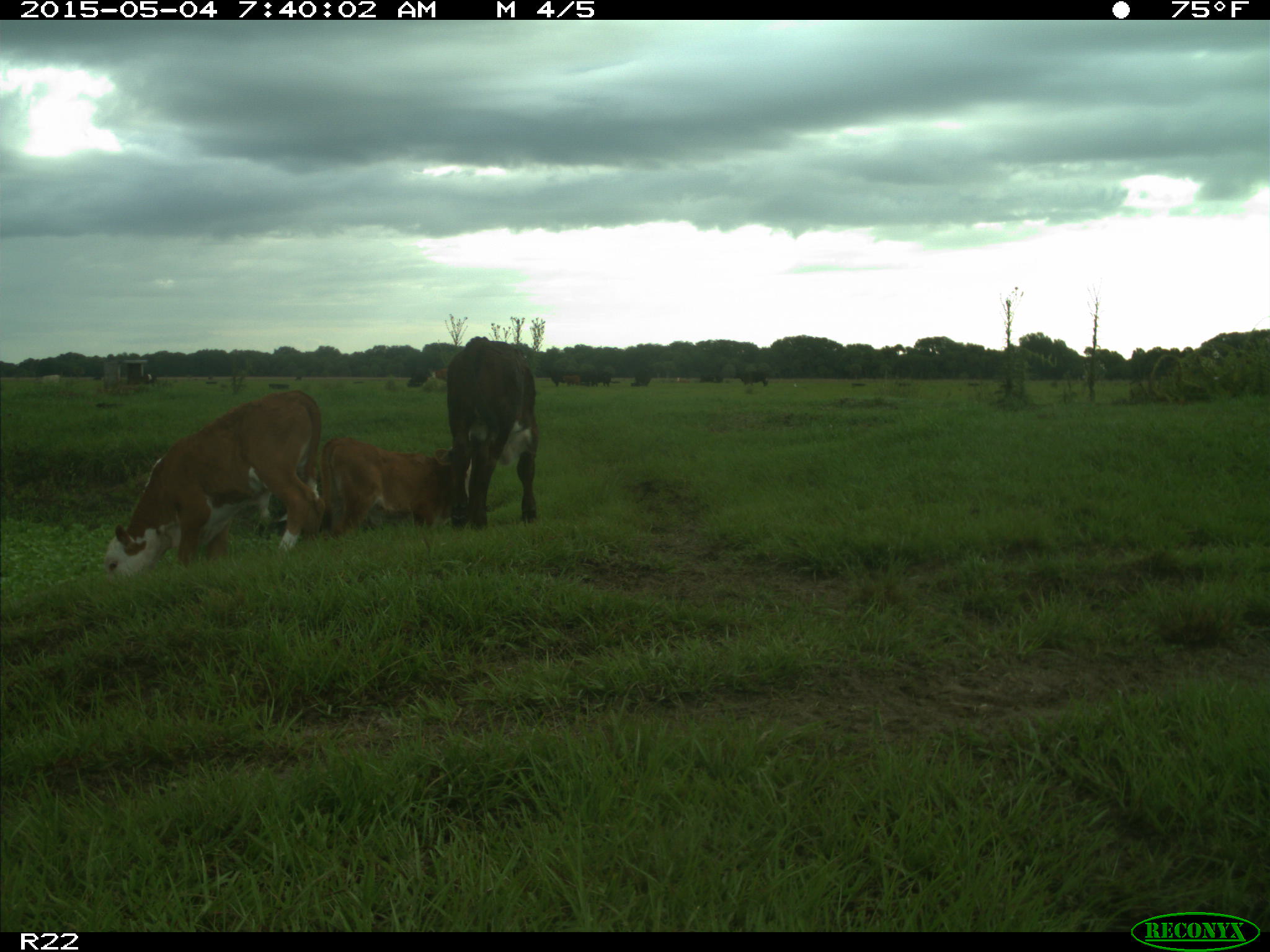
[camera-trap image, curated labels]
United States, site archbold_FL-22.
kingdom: Animalia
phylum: Chordata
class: Mammalia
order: Artiodactyla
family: Bovidae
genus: Bos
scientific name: Bos taurus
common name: domestic cow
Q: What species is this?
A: Bos taurus (domestic cow).